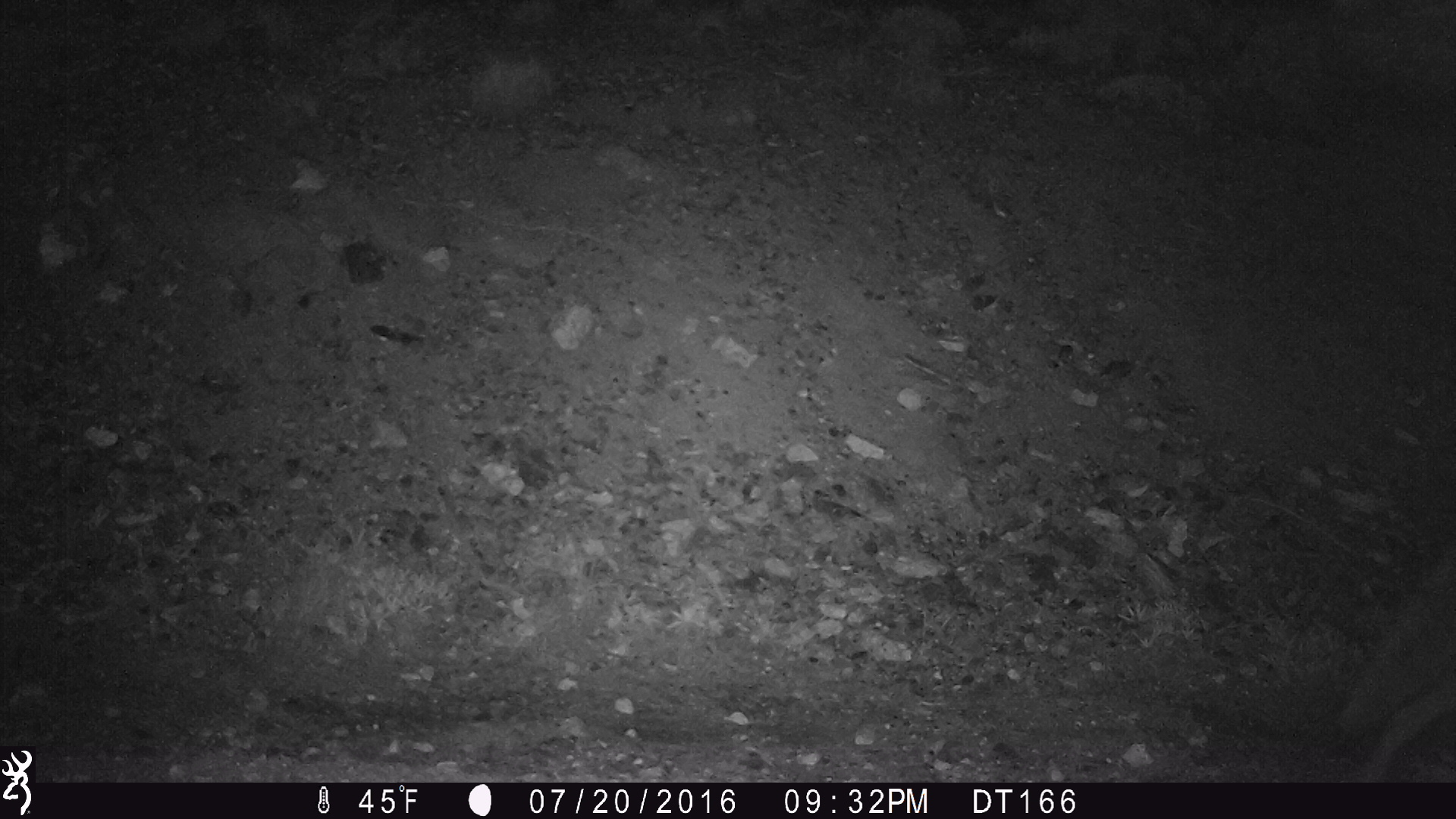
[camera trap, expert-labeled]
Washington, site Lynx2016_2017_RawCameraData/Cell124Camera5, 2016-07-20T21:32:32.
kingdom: Animalia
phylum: Chordata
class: Mammalia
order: Carnivora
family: Canidae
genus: Canis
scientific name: Canis latrans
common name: coyote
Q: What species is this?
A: Canis latrans (coyote).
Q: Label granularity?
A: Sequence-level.